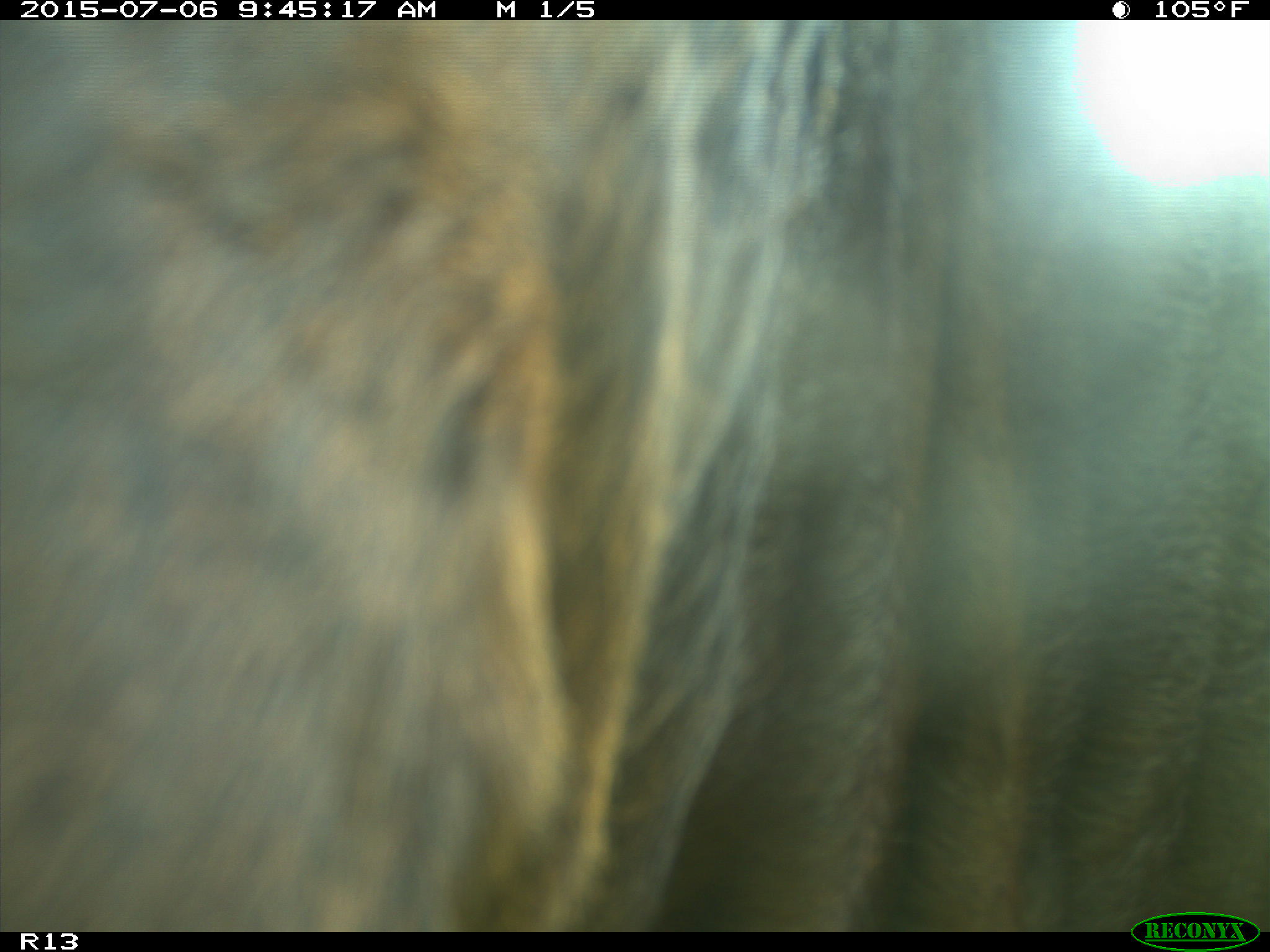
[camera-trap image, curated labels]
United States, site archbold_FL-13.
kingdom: Animalia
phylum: Chordata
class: Mammalia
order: Artiodactyla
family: Bovidae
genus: Bos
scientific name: Bos taurus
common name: domestic cow